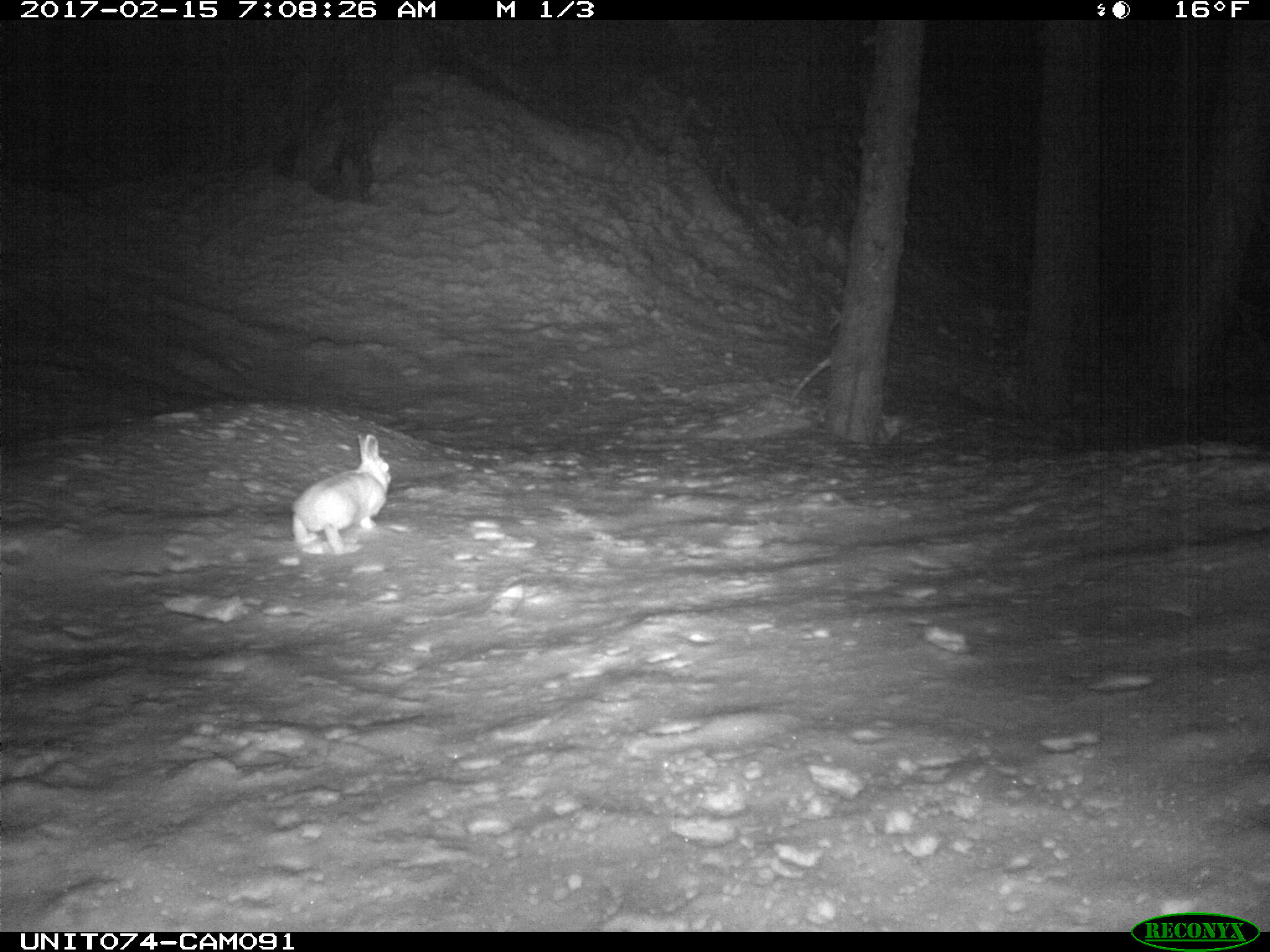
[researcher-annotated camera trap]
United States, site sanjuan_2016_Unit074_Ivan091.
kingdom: Animalia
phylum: Chordata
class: Mammalia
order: Lagomorpha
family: Leporidae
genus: Lepus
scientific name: Lepus americanus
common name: snowshoe hare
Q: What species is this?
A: Lepus americanus (snowshoe hare).